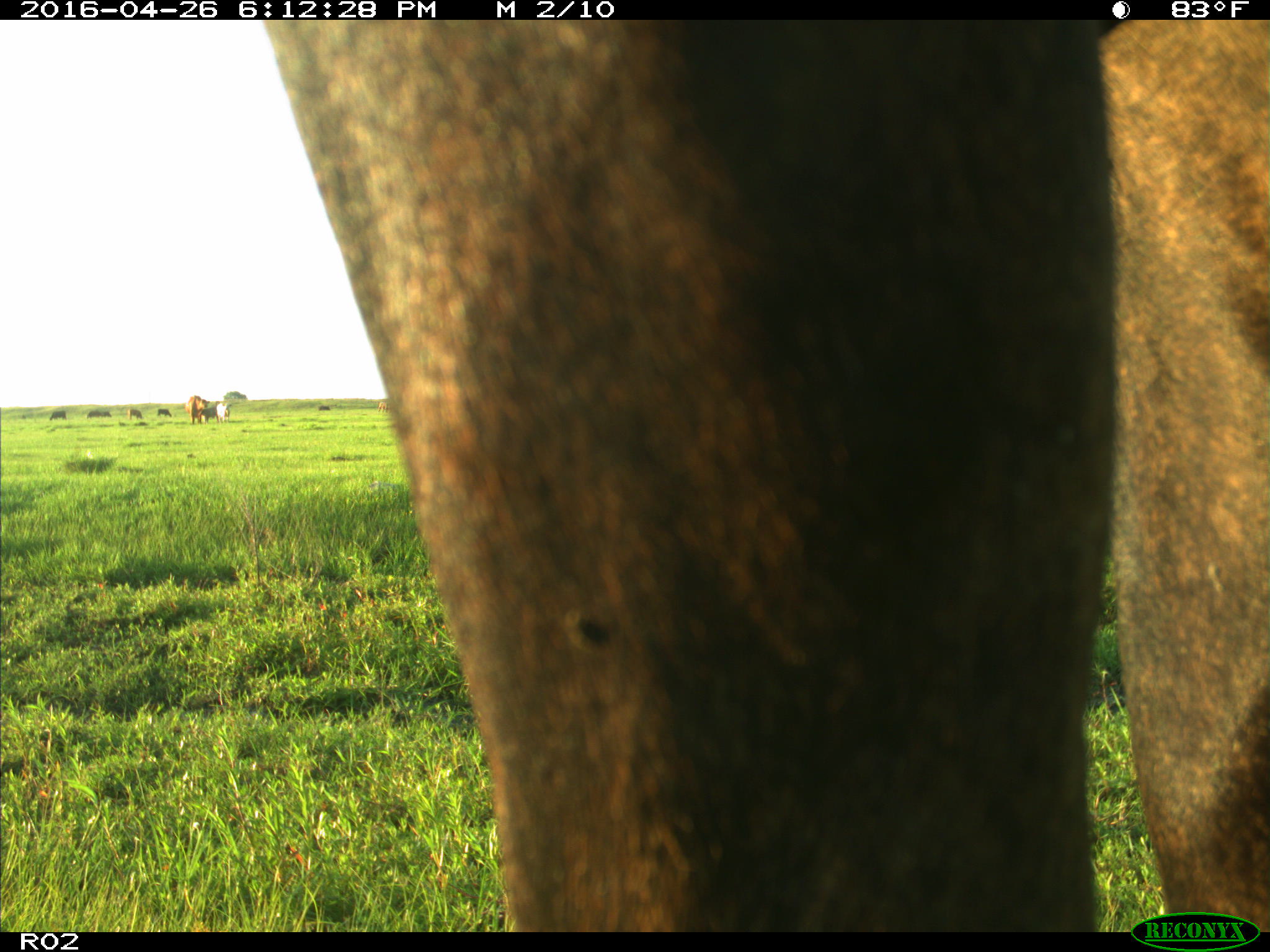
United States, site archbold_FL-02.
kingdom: Animalia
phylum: Chordata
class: Mammalia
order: Artiodactyla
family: Bovidae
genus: Bos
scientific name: Bos taurus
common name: domestic cow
Bos taurus (domestic cow).